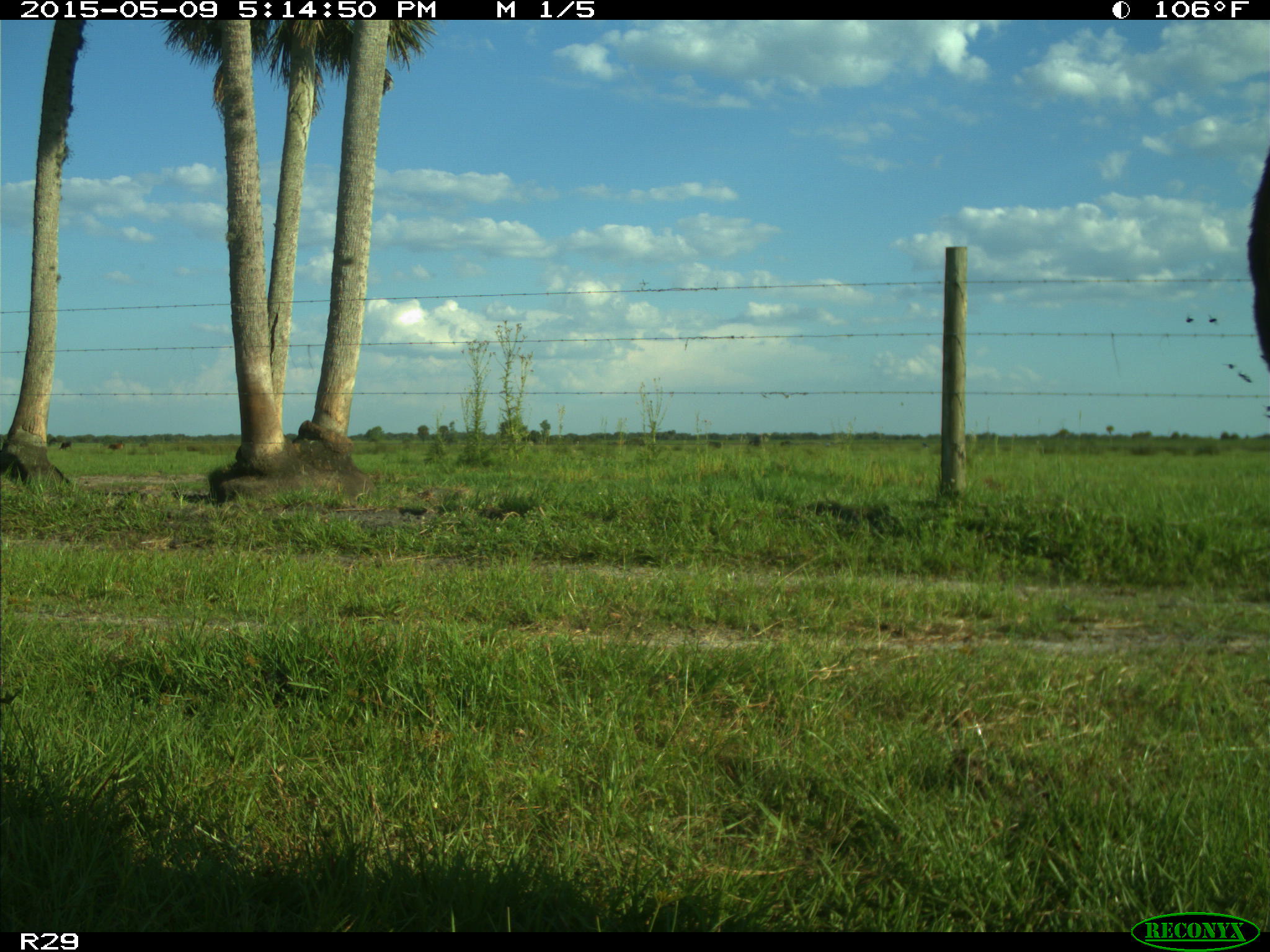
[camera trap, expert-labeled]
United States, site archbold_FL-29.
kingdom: Animalia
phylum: Chordata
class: Mammalia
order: Artiodactyla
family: Bovidae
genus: Bos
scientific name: Bos taurus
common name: domestic cow